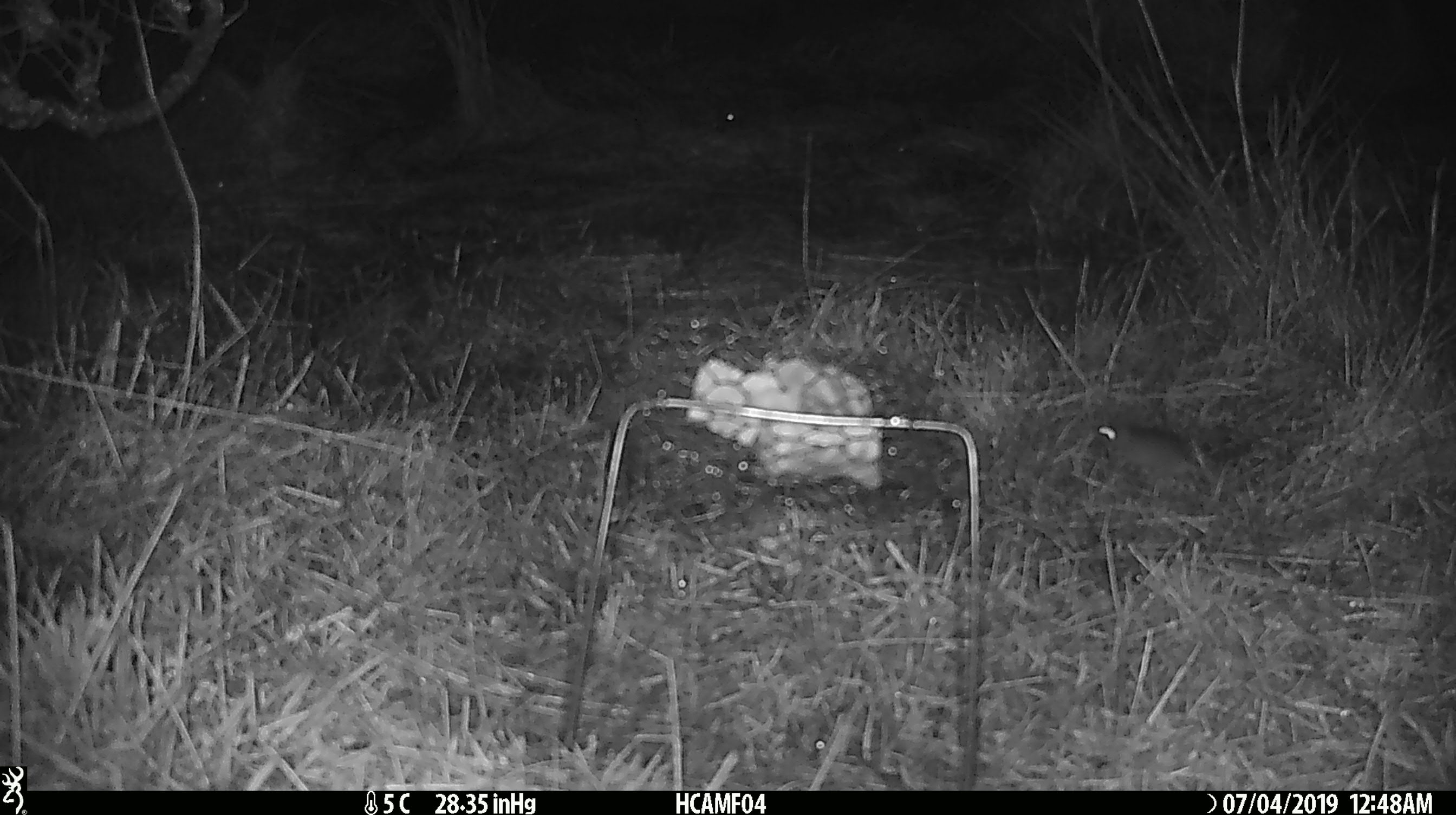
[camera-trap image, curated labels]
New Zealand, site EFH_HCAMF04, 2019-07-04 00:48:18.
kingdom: Animalia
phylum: Chordata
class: Mammalia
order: Rodentia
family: Muridae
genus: Mus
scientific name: Mus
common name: mouse